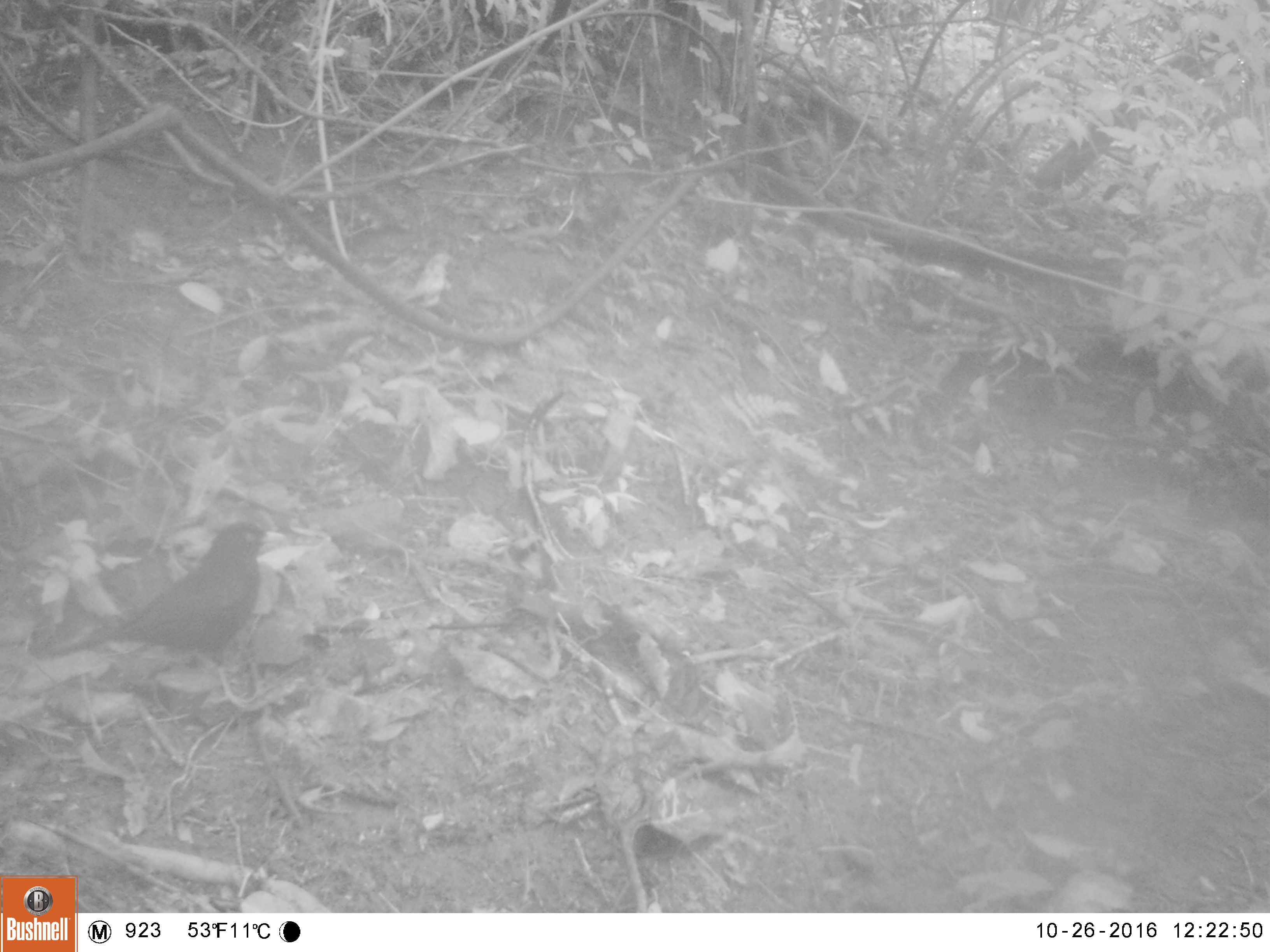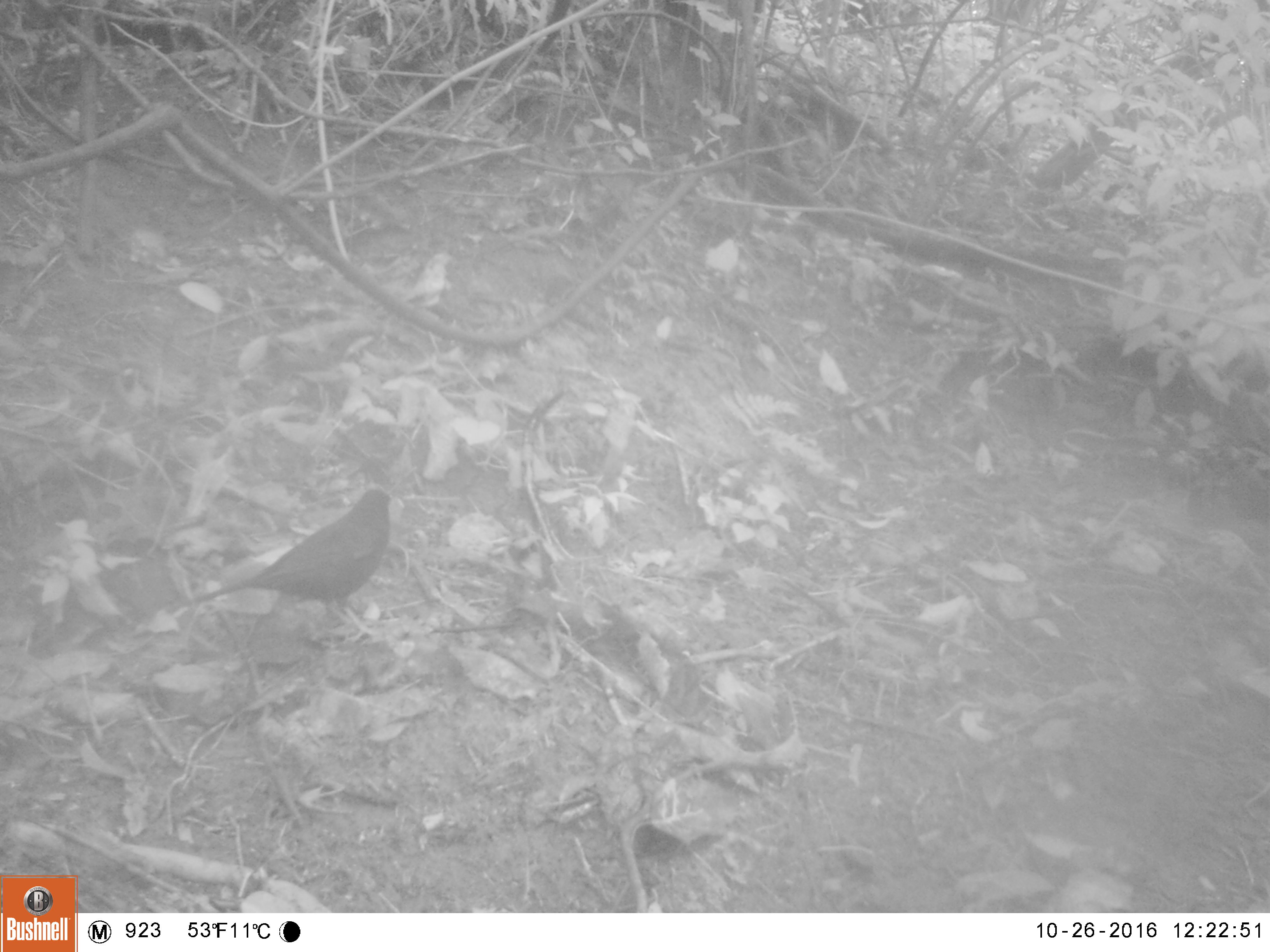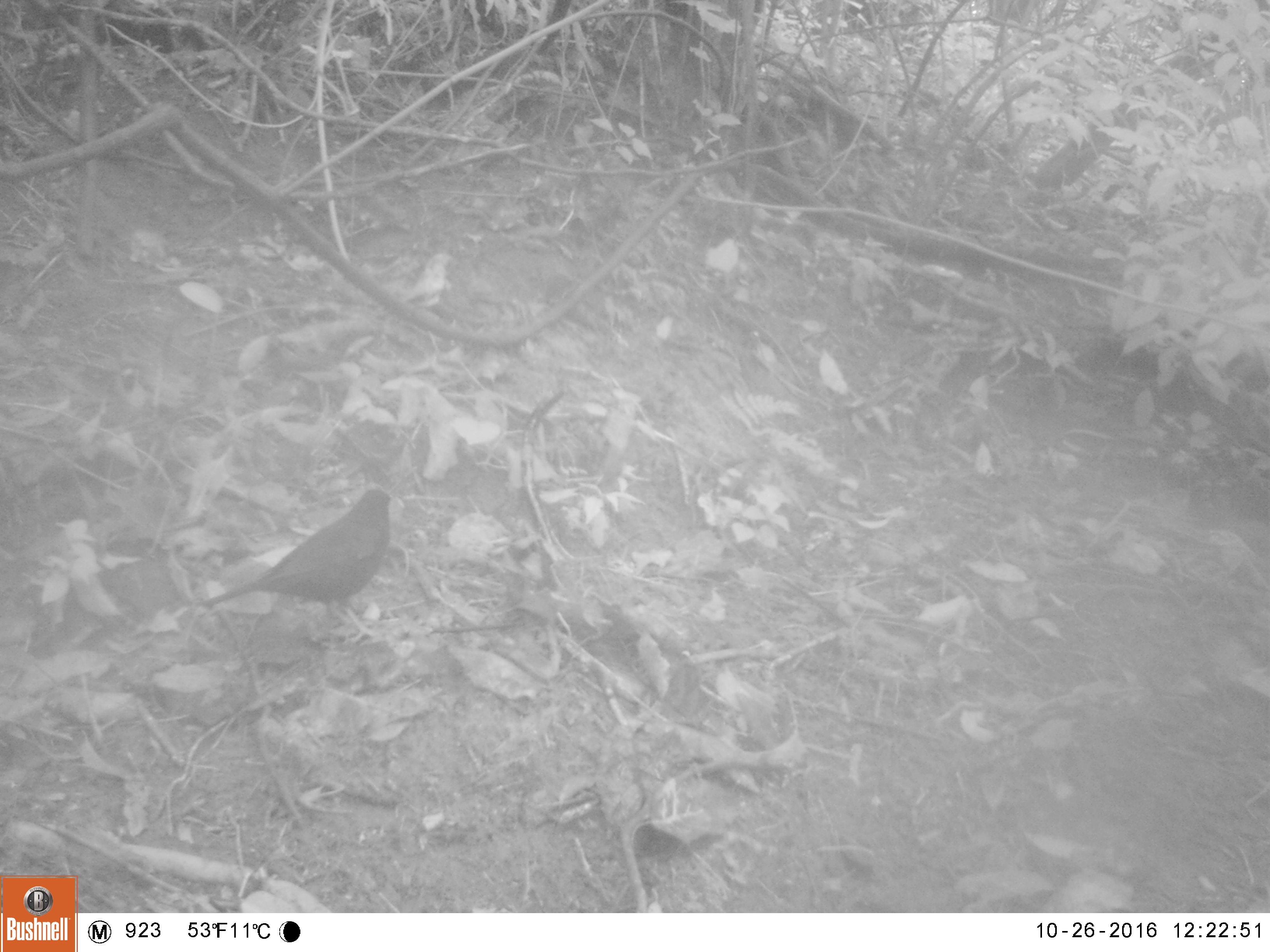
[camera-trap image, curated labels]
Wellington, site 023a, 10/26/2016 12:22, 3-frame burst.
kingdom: Animalia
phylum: Chordata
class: Aves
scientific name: Aves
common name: bird